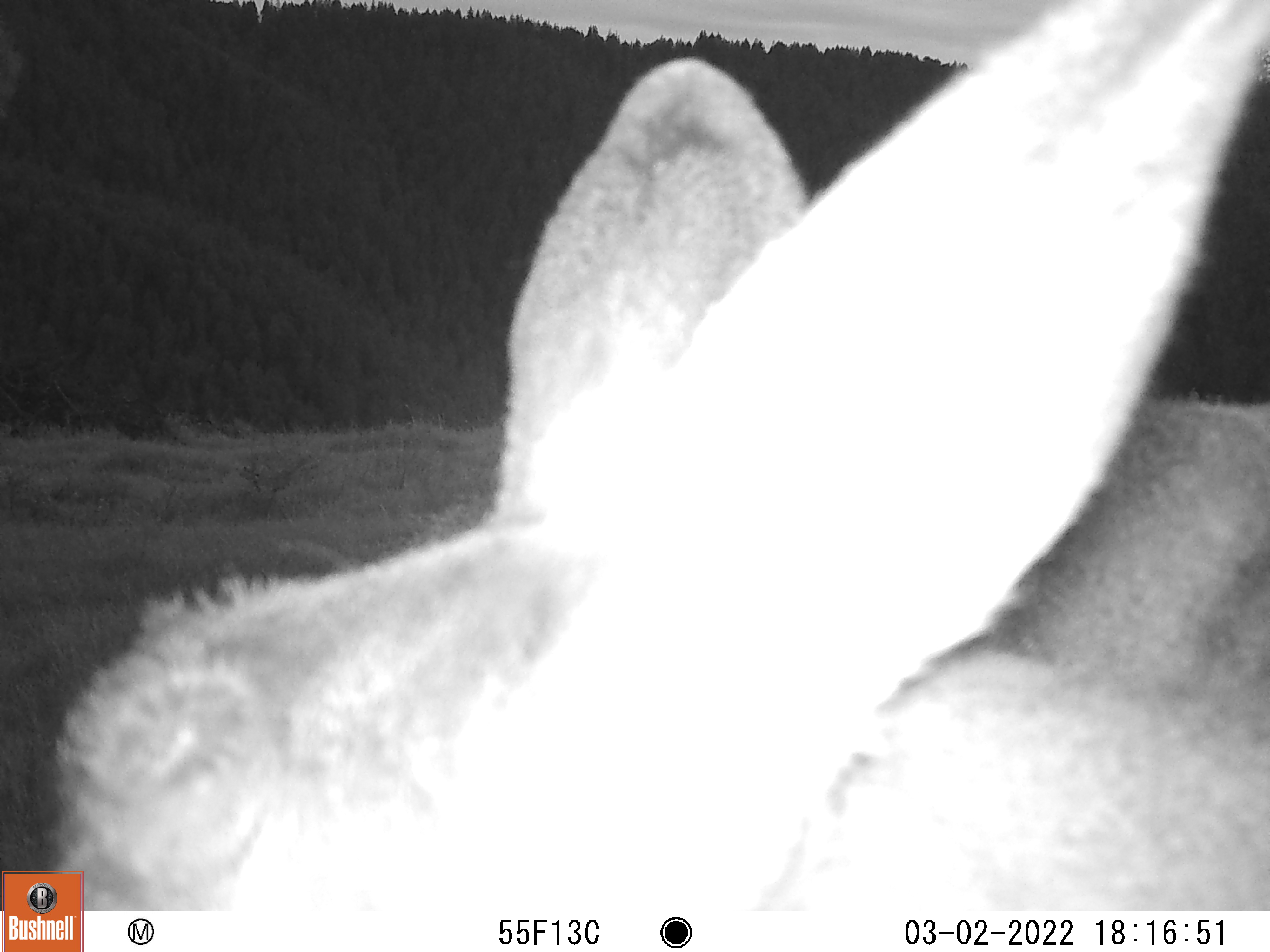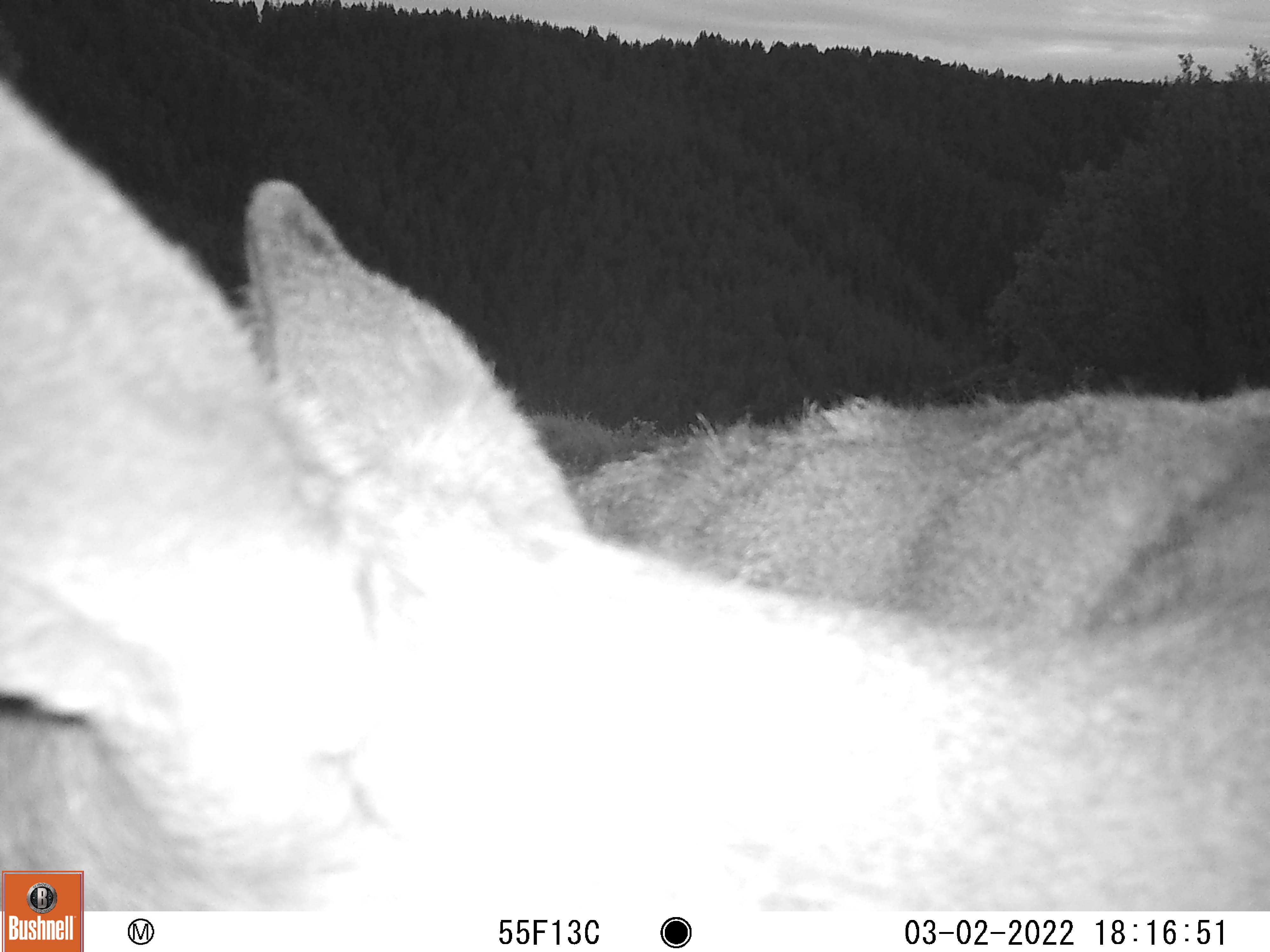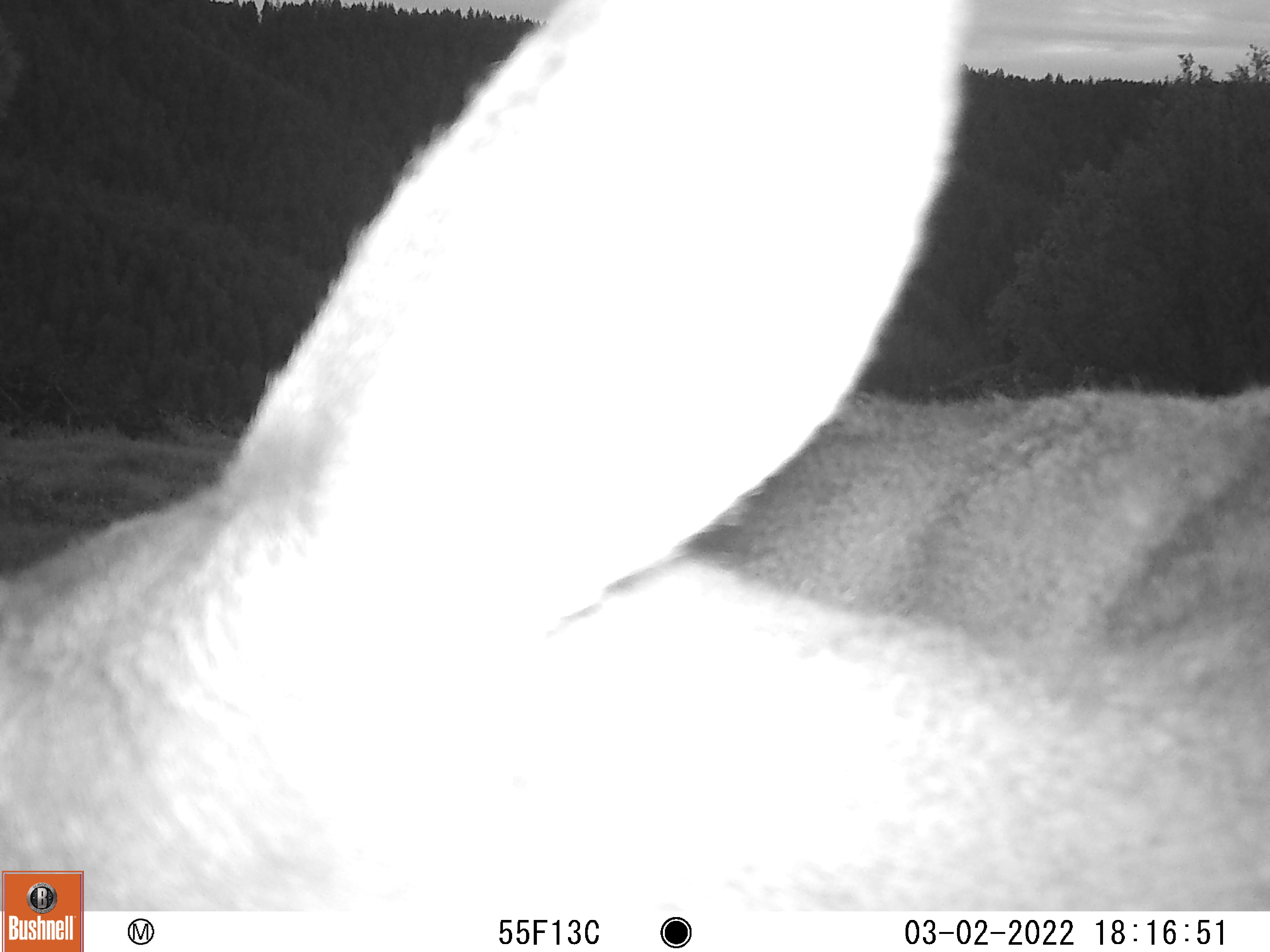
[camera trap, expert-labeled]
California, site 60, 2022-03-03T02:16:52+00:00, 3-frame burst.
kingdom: Animalia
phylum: Chordata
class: Mammalia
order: Artiodactyla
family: Cervidae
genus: Odocoileus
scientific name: Odocoileus hemionus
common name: mule deer